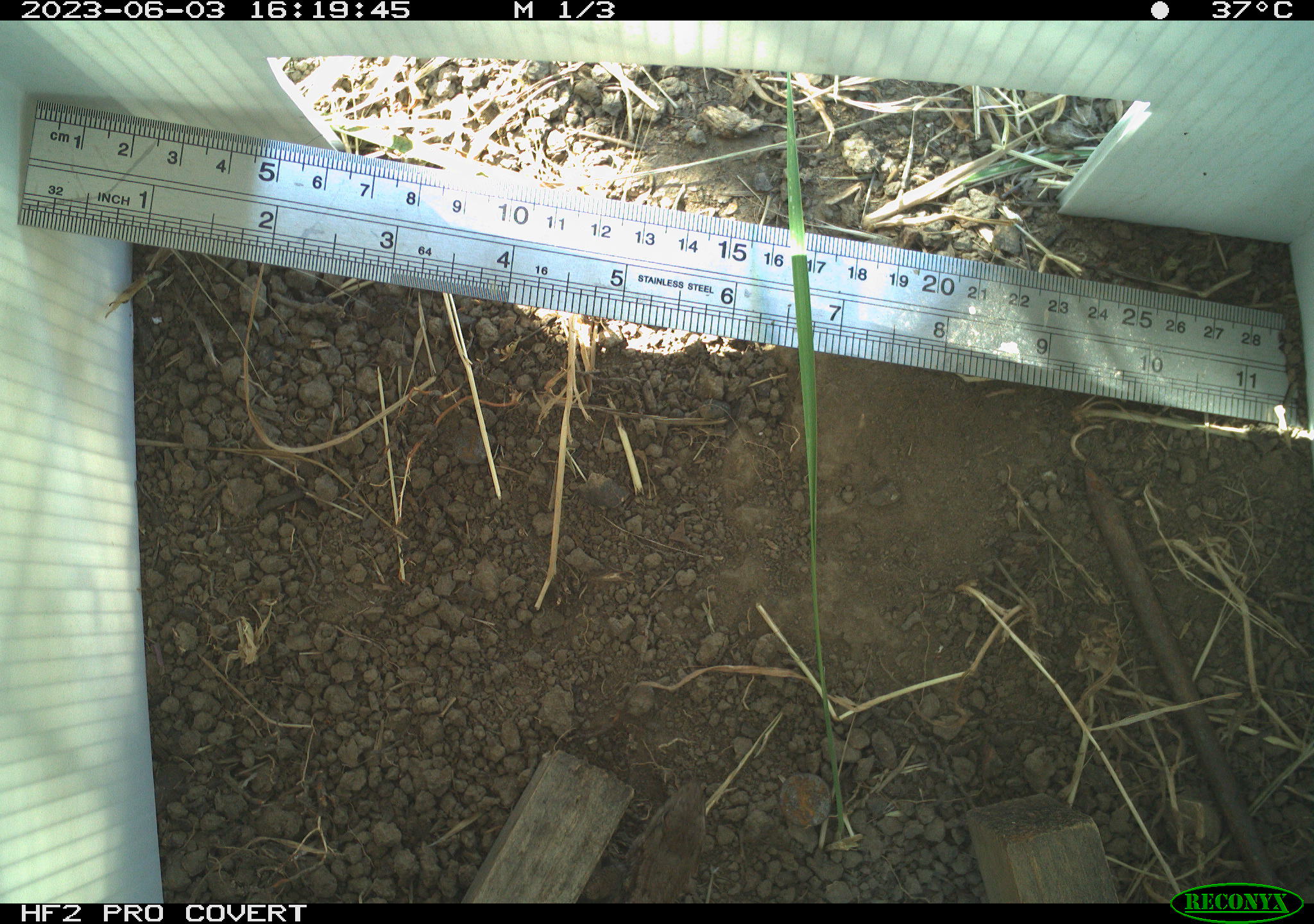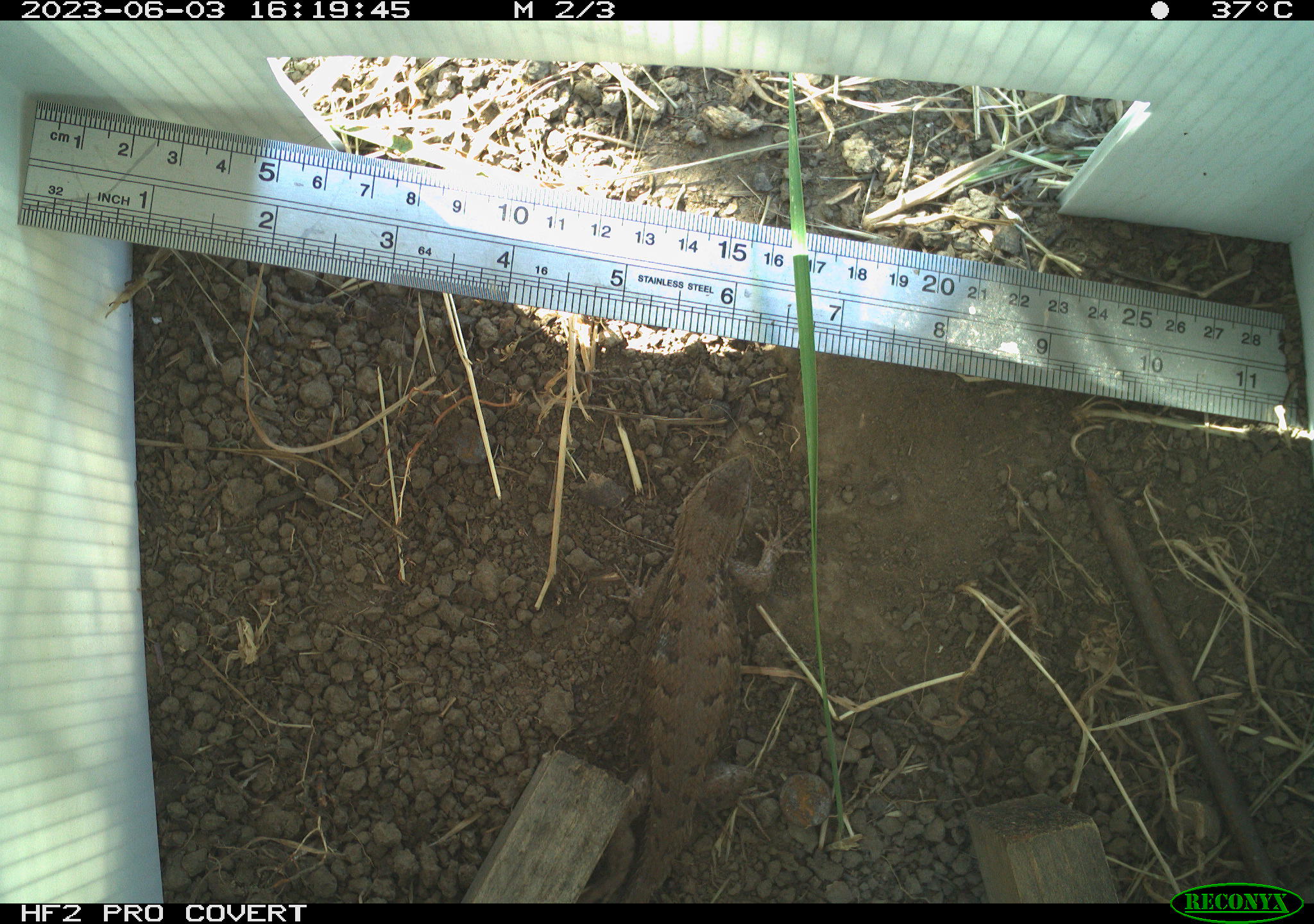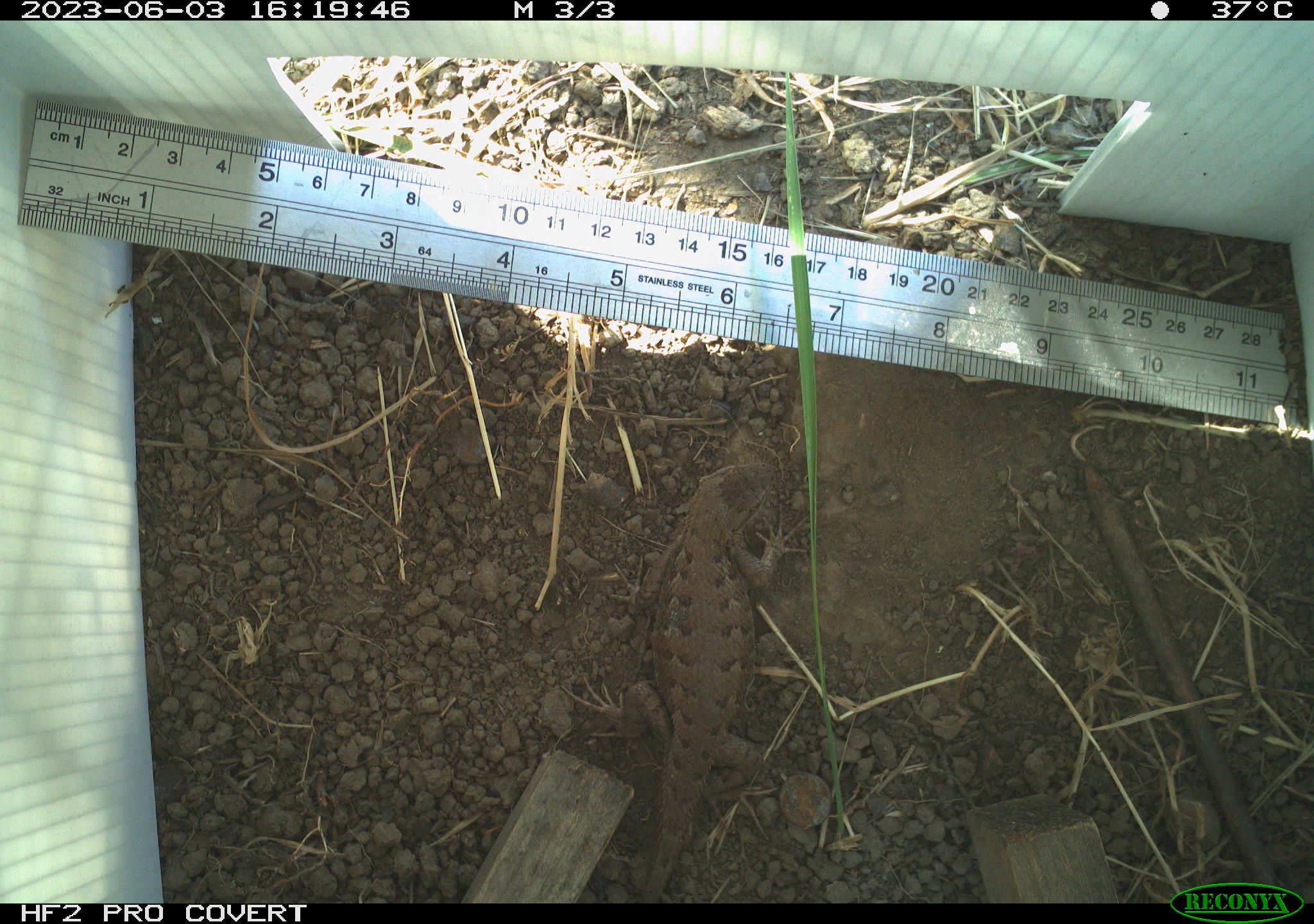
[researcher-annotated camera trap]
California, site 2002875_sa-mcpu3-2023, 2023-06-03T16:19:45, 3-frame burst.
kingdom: Animalia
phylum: Chordata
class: Reptilia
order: Squamata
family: Phrynosomatidae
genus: Sceloporus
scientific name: Sceloporus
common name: spiny lizards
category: sceloporus species